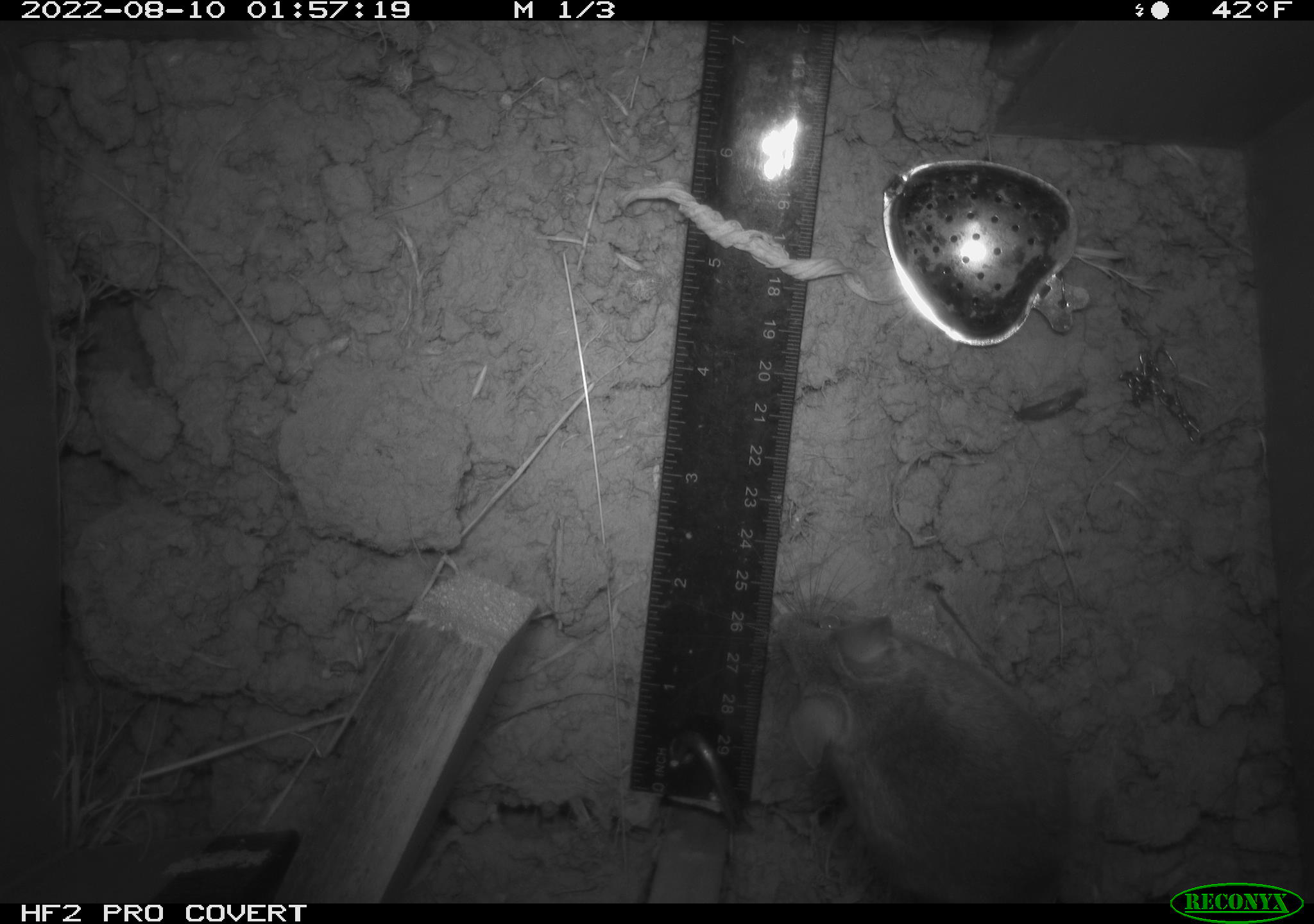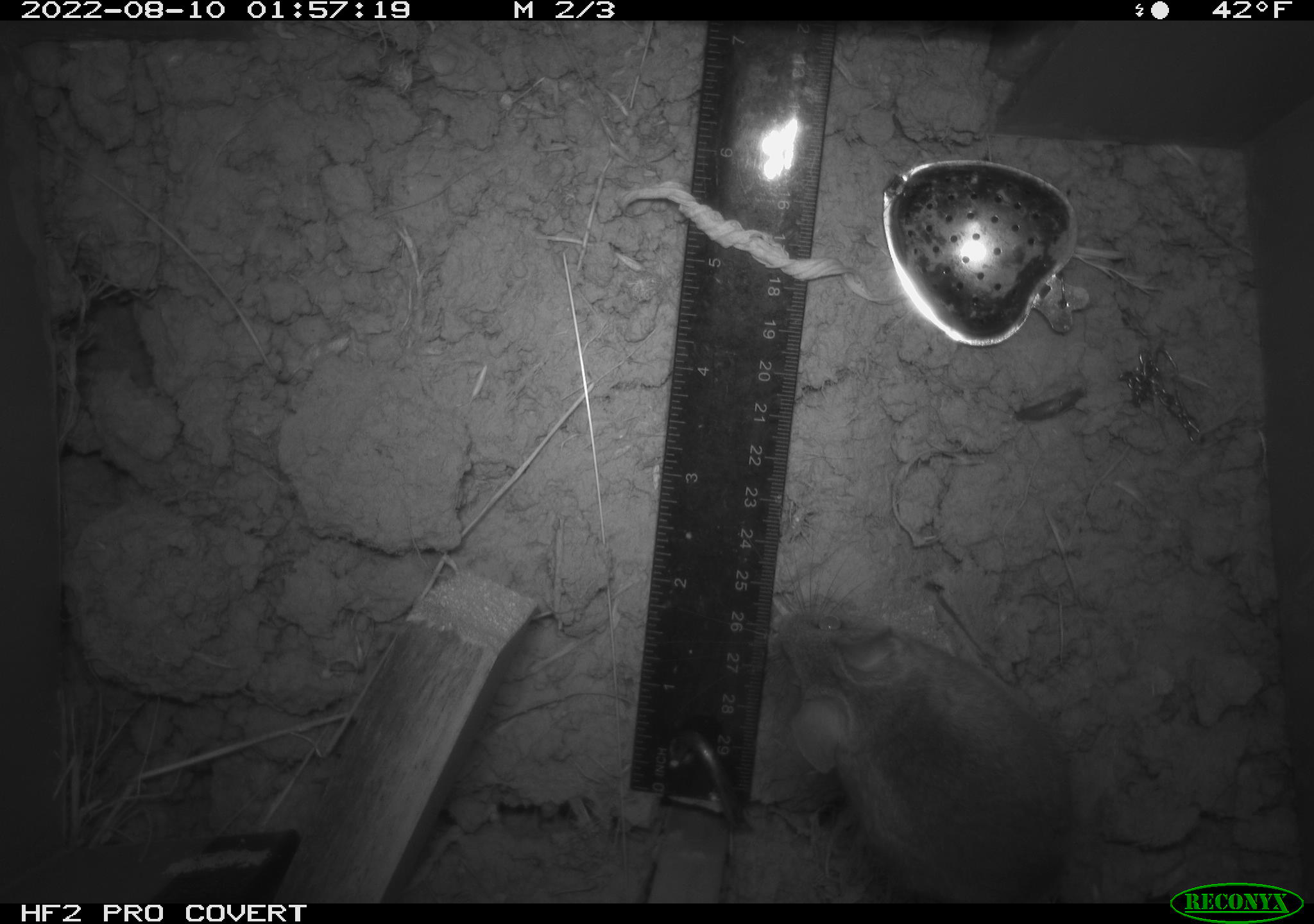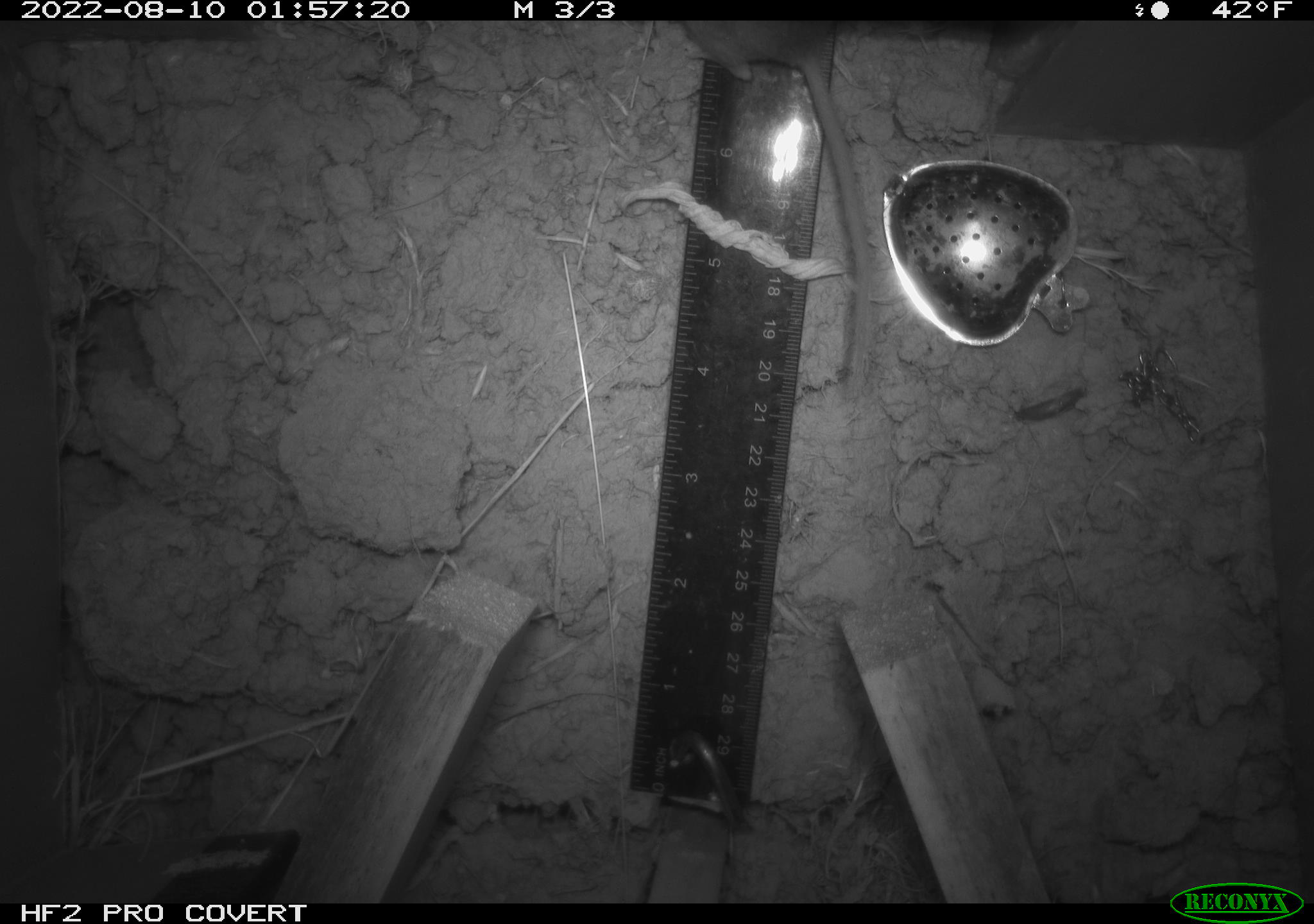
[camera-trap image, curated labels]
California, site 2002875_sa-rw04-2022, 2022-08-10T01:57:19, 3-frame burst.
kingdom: Animalia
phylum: Chordata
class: Mammalia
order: Rodentia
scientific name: Rodentia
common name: mouse species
Mouse species (Rodentia).